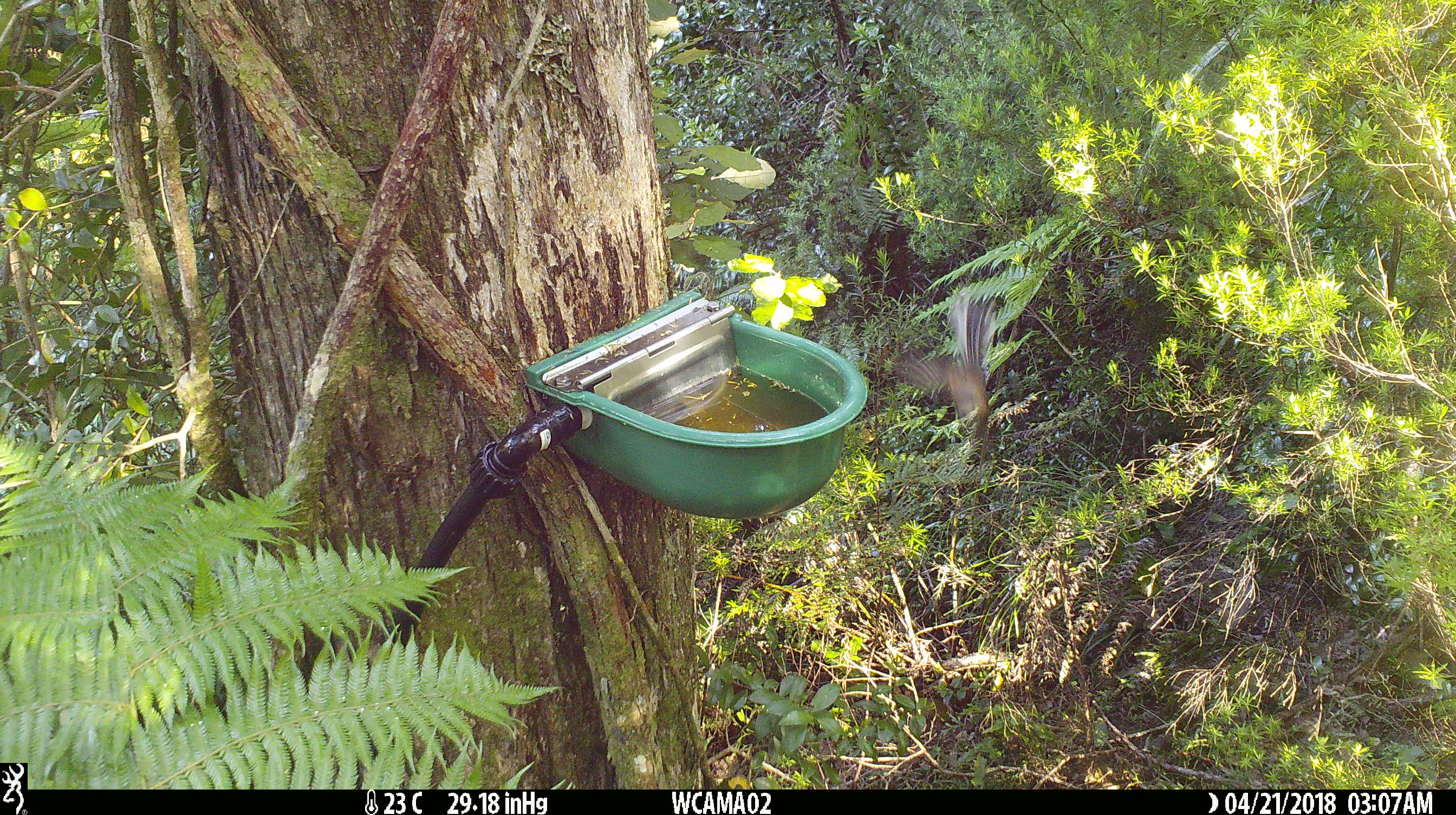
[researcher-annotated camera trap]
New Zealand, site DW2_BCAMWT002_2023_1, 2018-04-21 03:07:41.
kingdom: Animalia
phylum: Chordata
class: Aves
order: Passeriformes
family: Rhipiduridae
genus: Rhipidura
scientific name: Rhipidura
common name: fantails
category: fantail